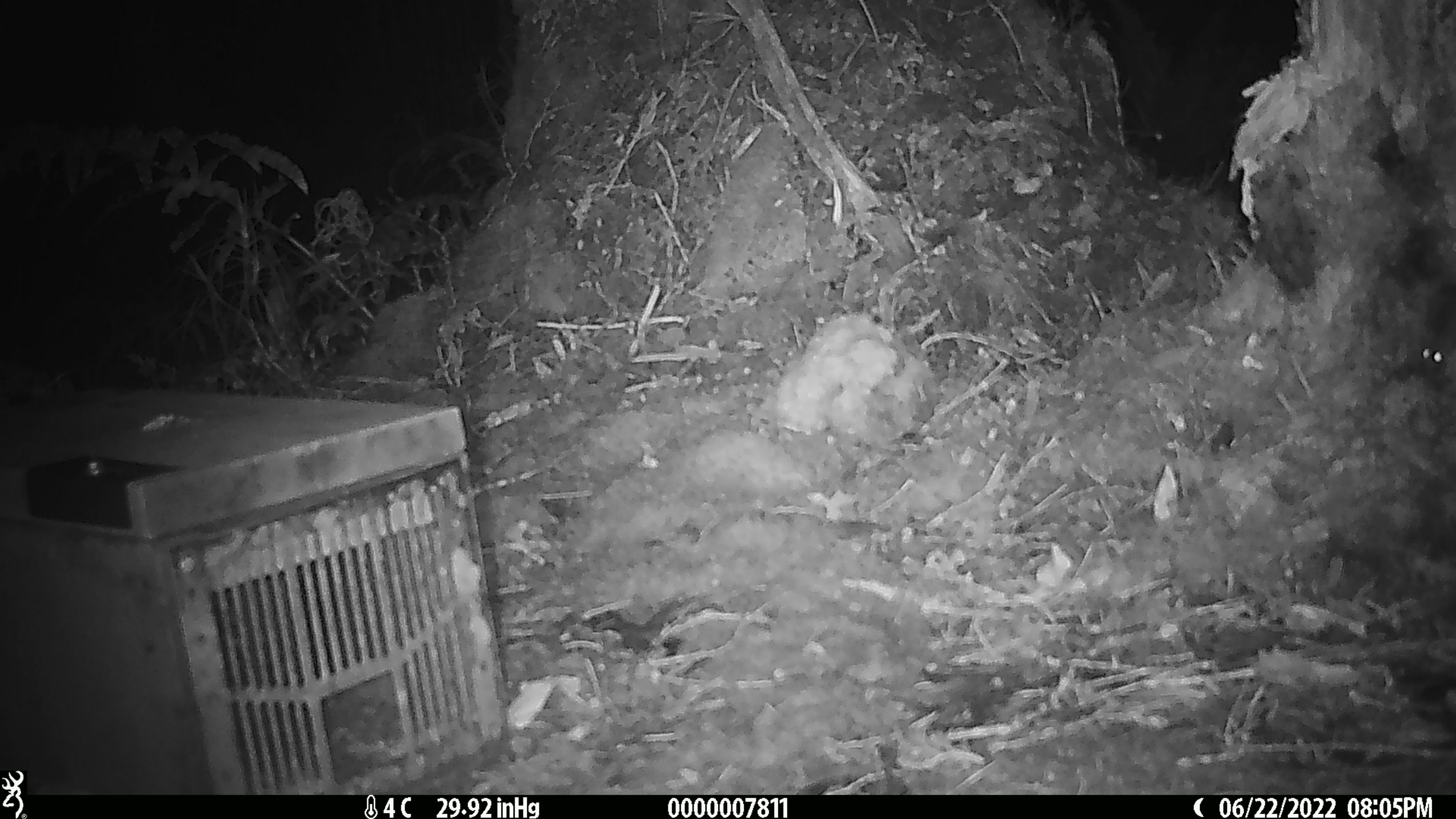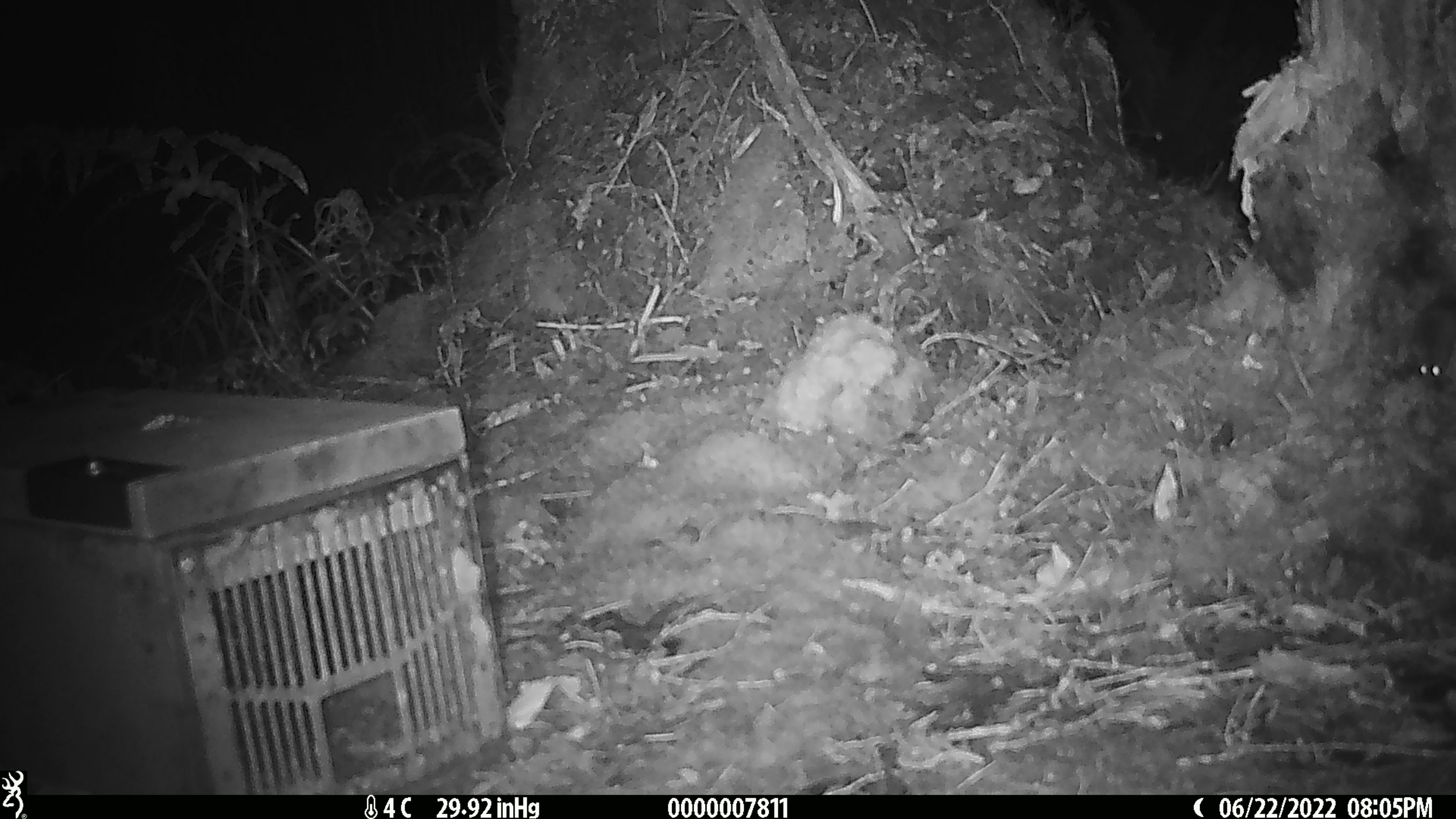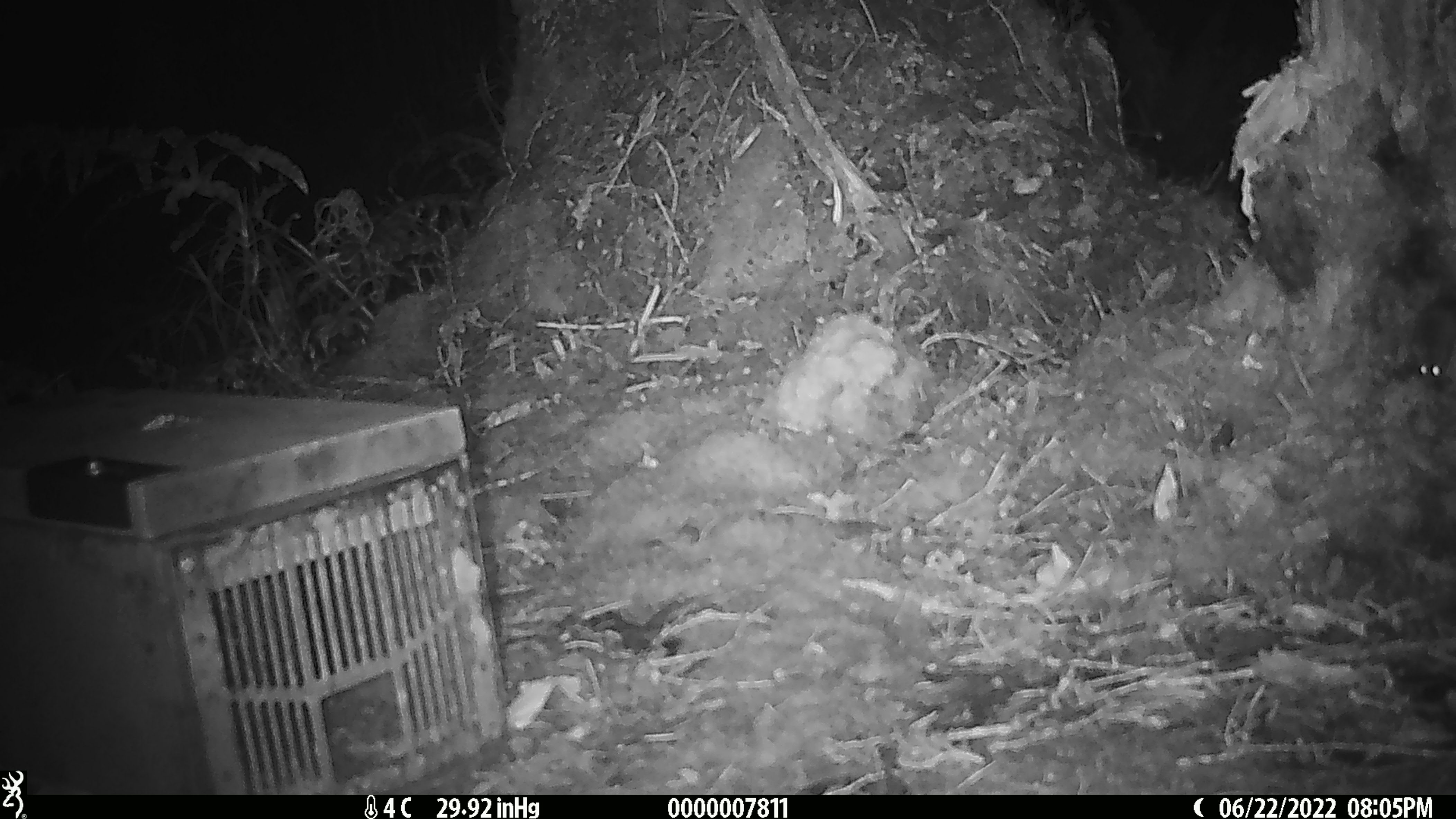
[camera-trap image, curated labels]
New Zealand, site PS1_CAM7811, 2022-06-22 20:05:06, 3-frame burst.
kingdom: Animalia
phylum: Chordata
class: Mammalia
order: Rodentia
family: Muridae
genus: Mus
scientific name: Mus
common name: mouse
Mouse (Mus).